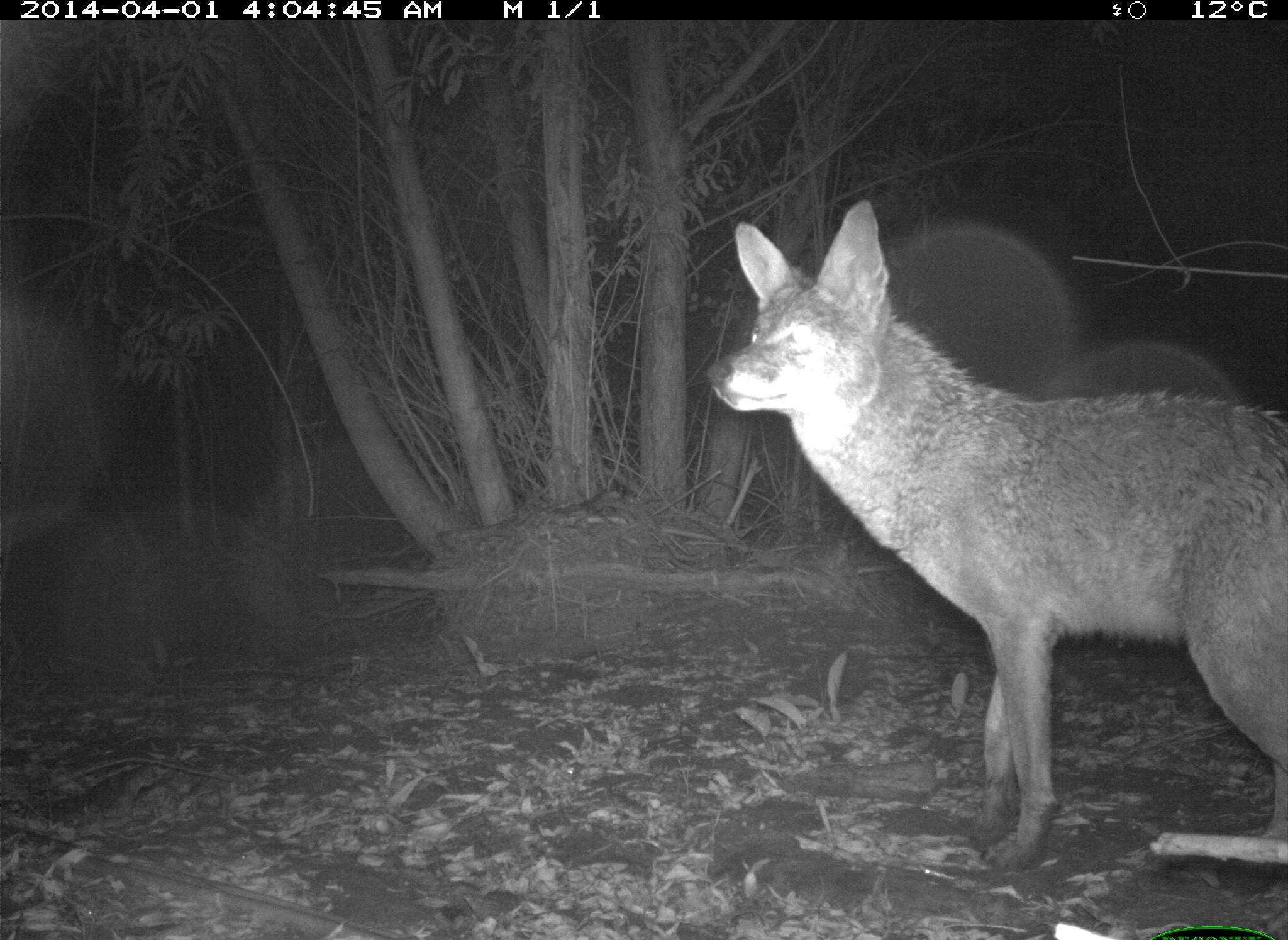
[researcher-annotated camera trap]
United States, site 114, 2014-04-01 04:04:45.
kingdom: Animalia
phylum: Chordata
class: Mammalia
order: Carnivora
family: Canidae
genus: Canis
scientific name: Canis latrans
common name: coyote